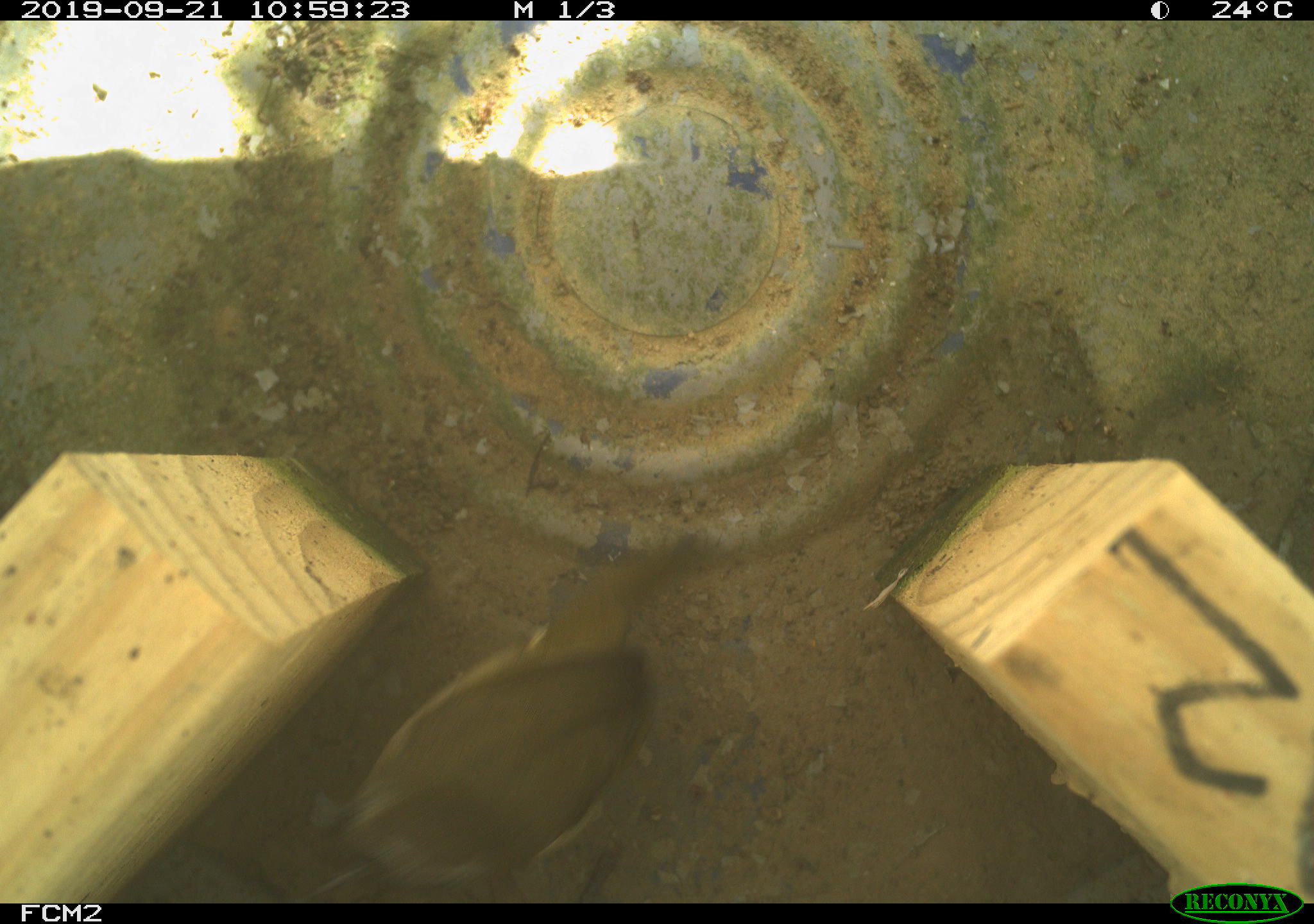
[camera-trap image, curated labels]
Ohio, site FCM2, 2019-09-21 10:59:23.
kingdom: Animalia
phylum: Chordata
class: Aves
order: Passeriformes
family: Parulidae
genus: Geothlypis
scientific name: Geothlypis trichas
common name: common yellowthroat